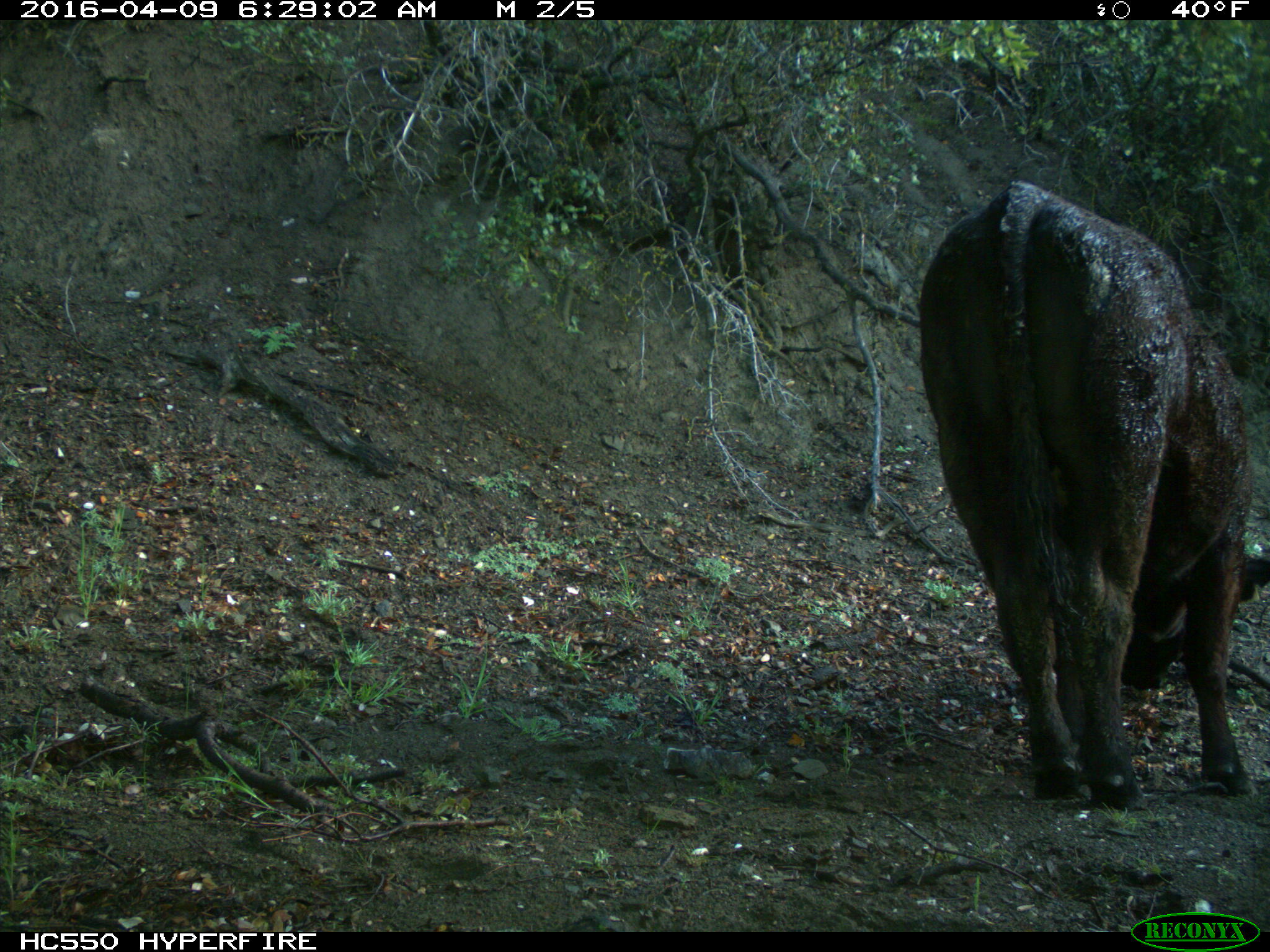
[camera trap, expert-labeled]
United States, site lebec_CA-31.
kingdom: Animalia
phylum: Chordata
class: Mammalia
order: Artiodactyla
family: Bovidae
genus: Bos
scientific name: Bos taurus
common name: domestic cow